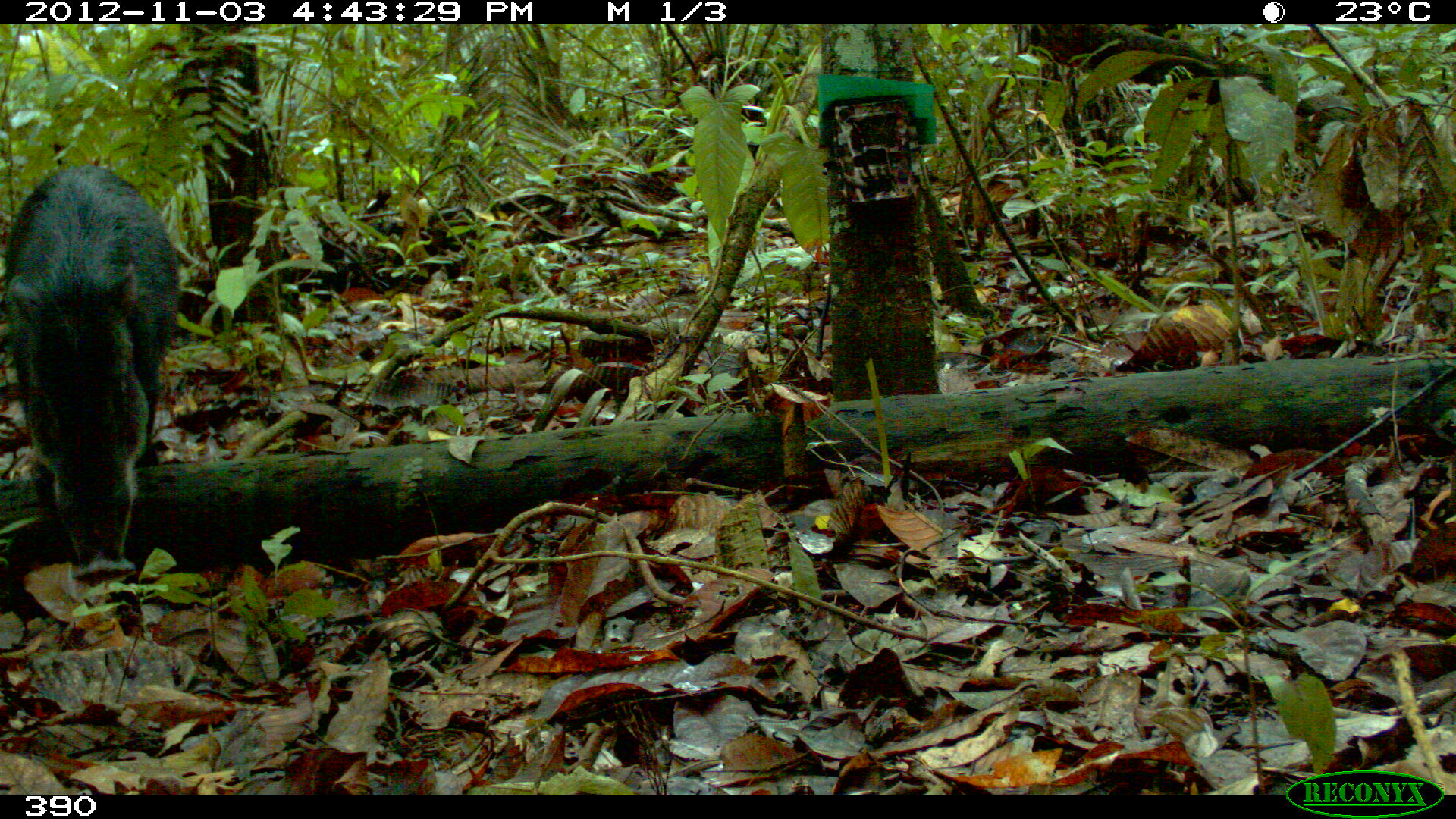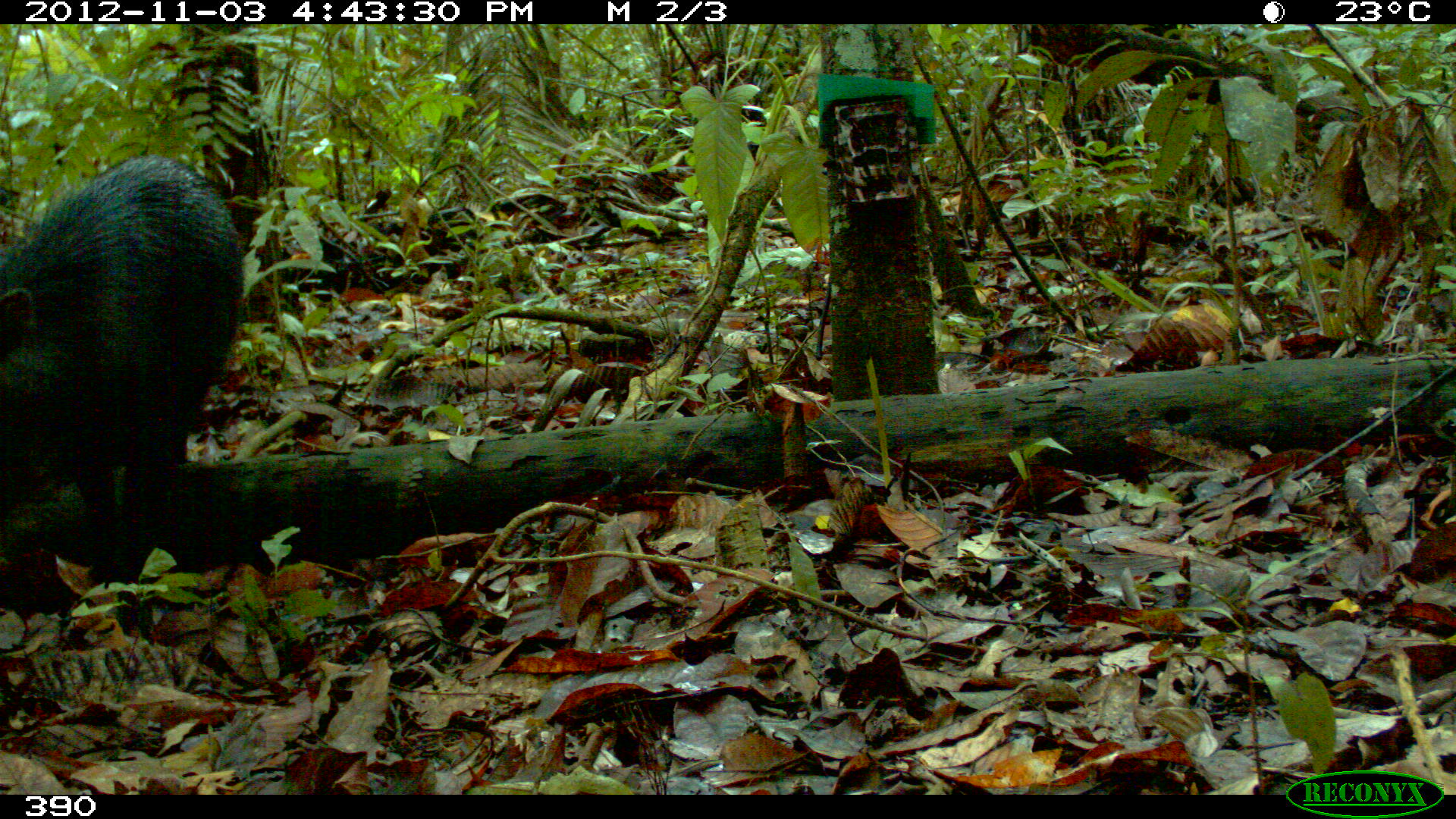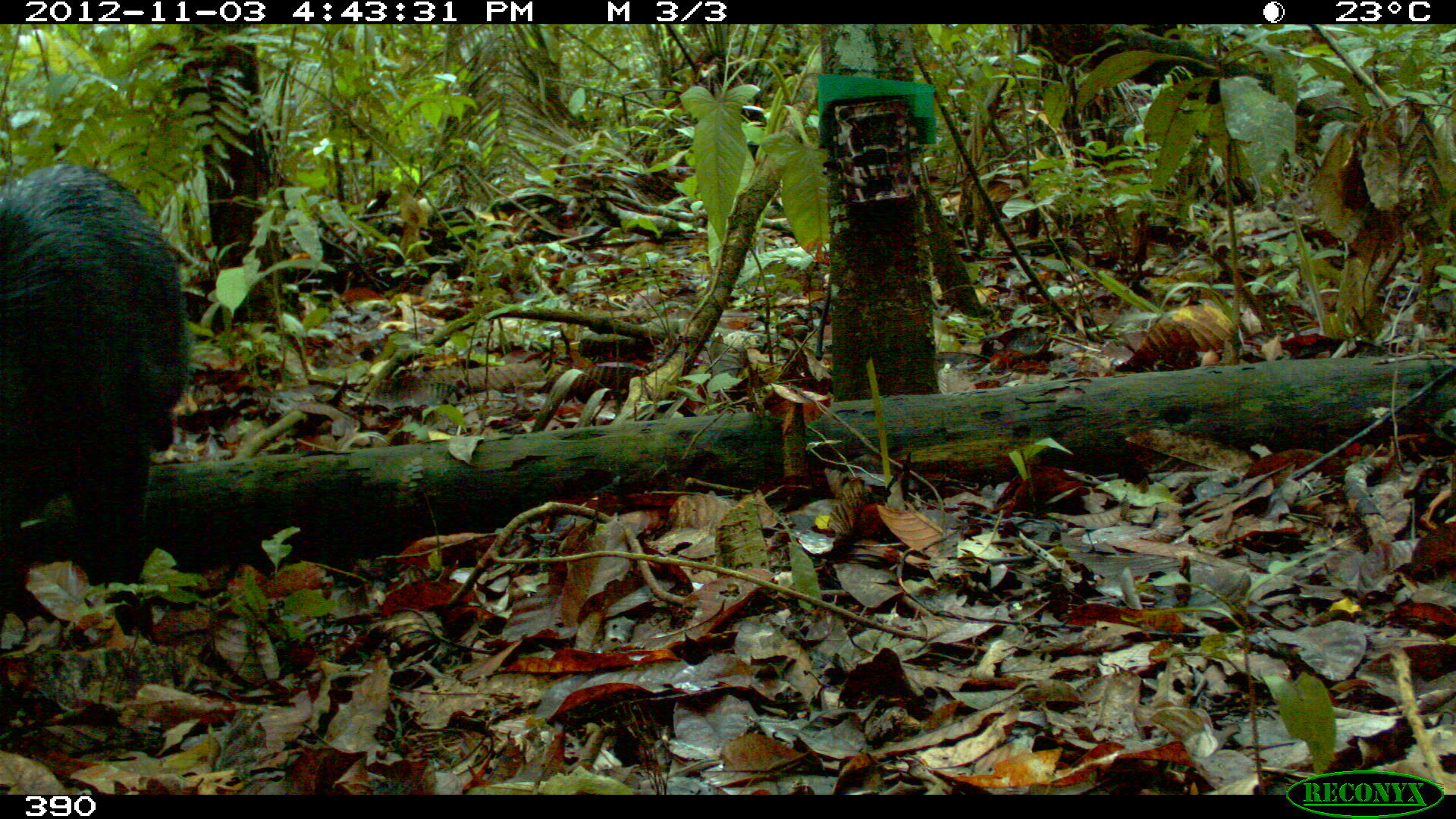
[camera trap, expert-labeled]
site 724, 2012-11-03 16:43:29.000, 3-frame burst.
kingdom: Animalia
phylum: Chordata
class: Mammalia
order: Artiodactyla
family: Tayassuidae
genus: Tayassu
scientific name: Tayassu pecari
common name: white-lipped peccary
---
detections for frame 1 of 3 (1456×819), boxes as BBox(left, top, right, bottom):
tayassu pecari: BBox(0, 162, 179, 582)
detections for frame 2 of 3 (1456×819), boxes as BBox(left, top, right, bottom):
tayassu pecari: BBox(1, 153, 244, 587)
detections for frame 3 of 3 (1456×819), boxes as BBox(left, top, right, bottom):
tayassu pecari: BBox(0, 159, 189, 641)